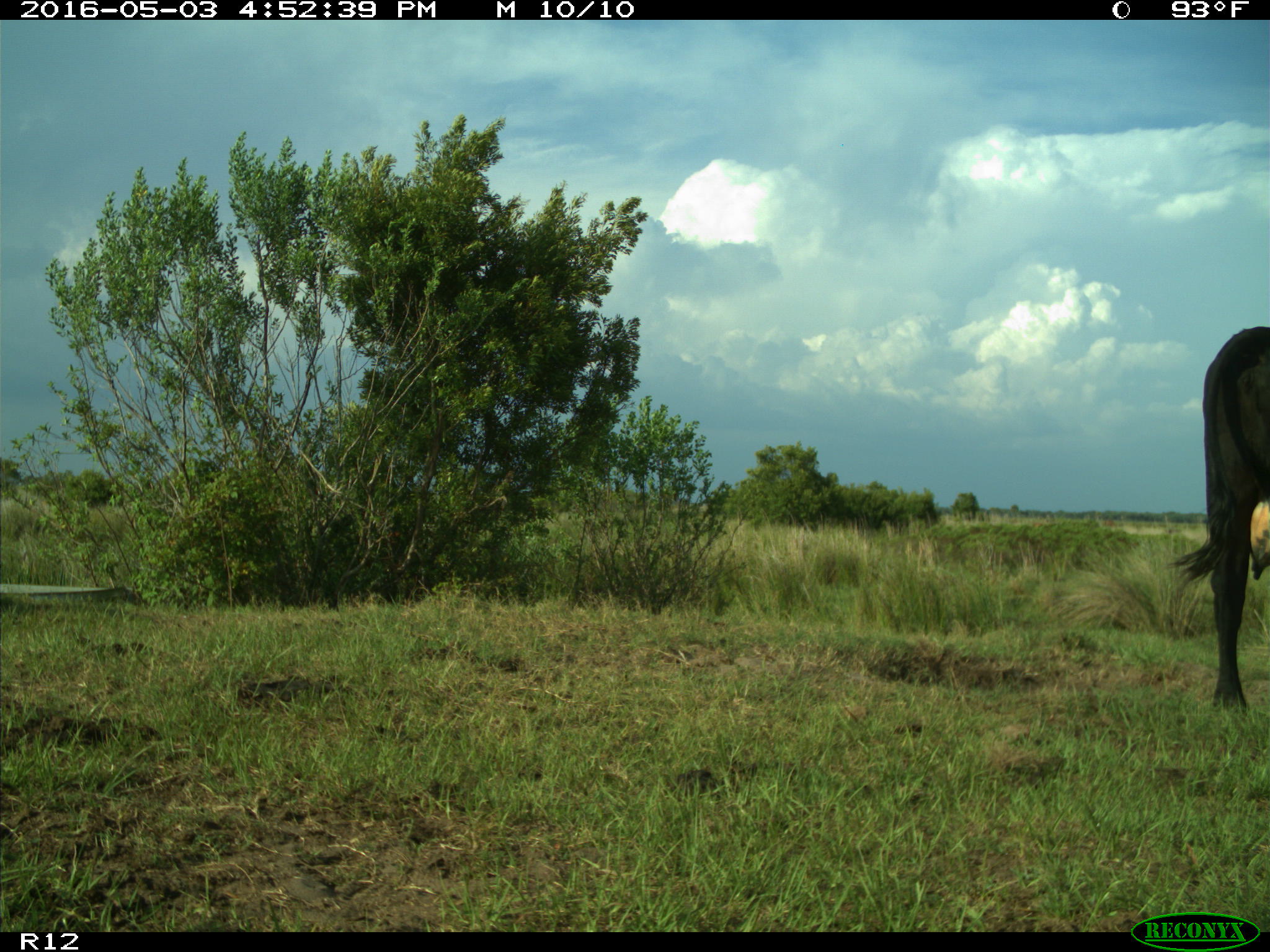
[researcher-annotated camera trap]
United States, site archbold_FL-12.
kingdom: Animalia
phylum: Chordata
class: Mammalia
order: Artiodactyla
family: Bovidae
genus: Bos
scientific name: Bos taurus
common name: domestic cow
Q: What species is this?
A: Bos taurus (domestic cow).